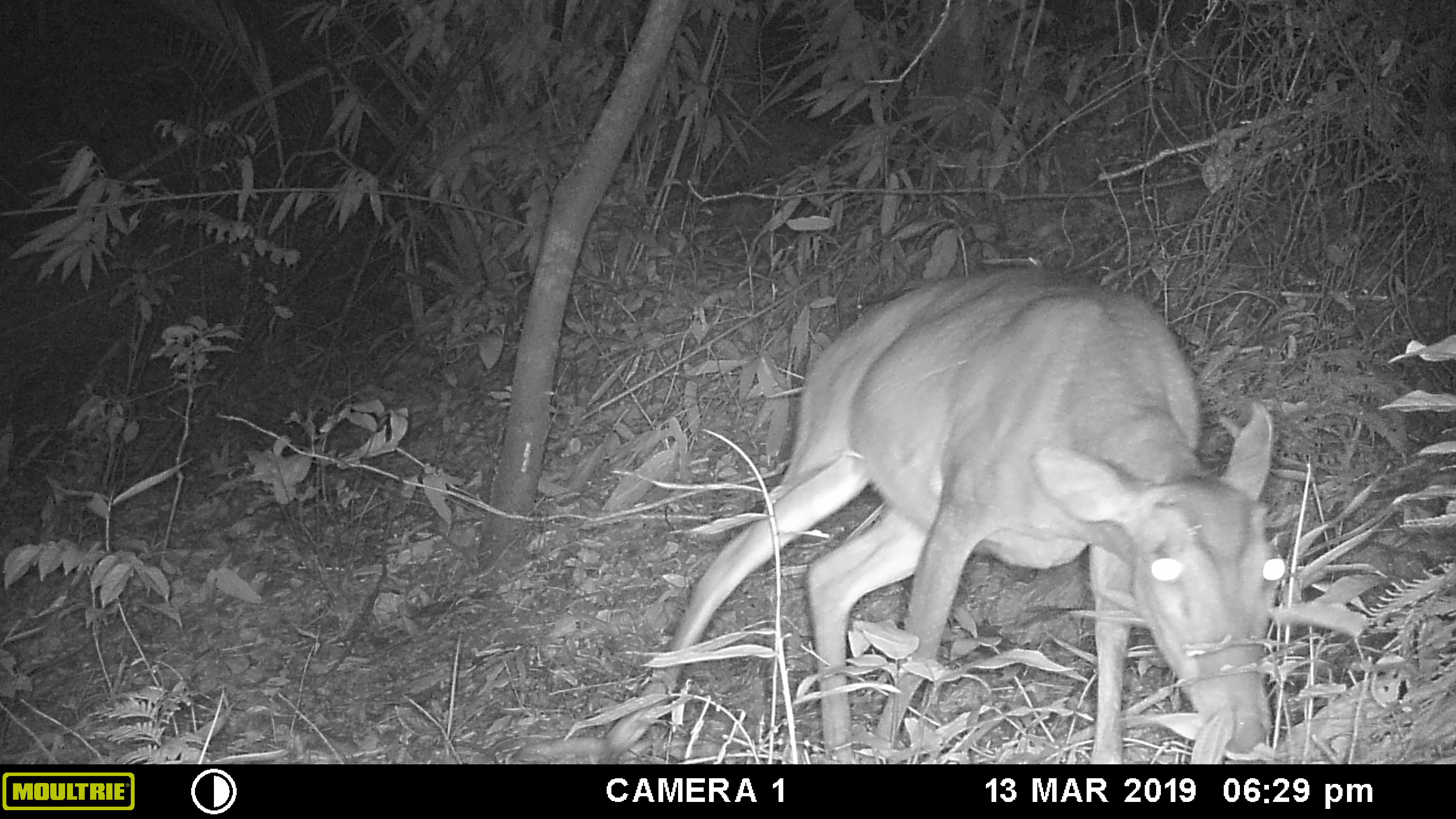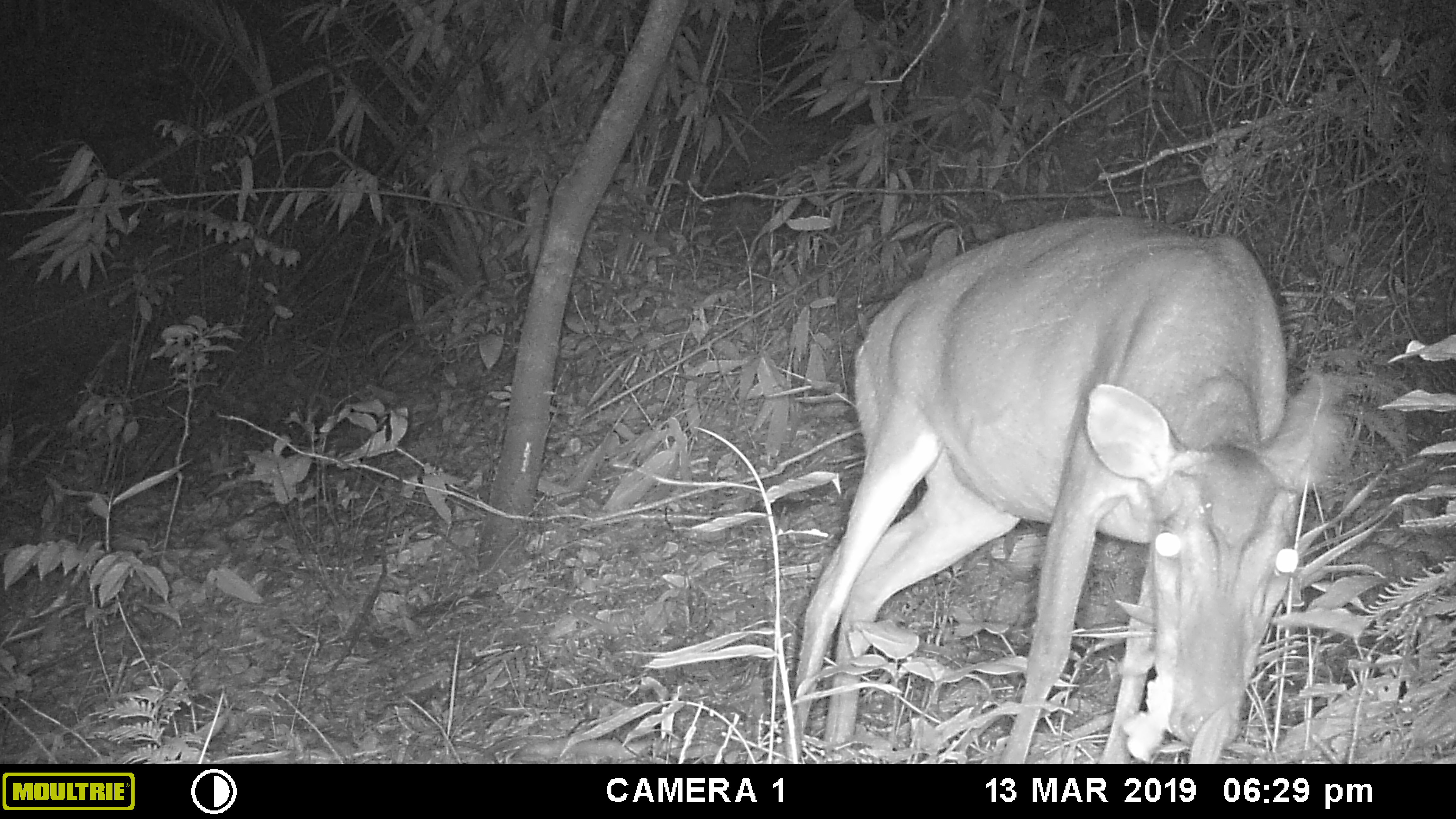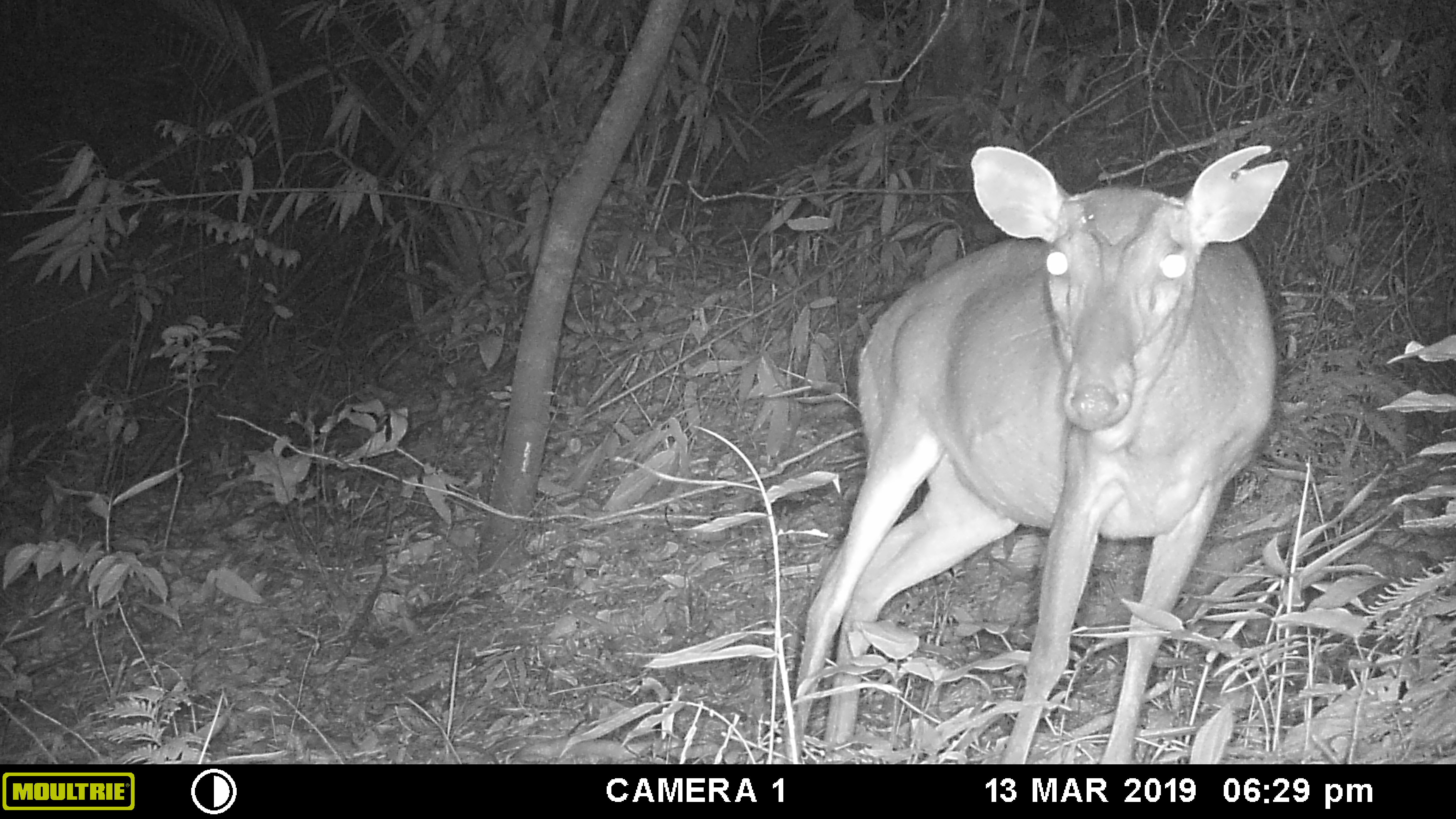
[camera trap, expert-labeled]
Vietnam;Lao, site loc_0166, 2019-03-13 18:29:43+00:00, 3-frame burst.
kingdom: Animalia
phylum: Chordata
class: Mammalia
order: Artiodactyla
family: Cervidae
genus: Muntiacus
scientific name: Muntiacus vuquangensis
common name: large-antlered muntjac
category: large antlered muntjac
Large antlered muntjac (large-antlered muntjac) (Muntiacus vuquangensis). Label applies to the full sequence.